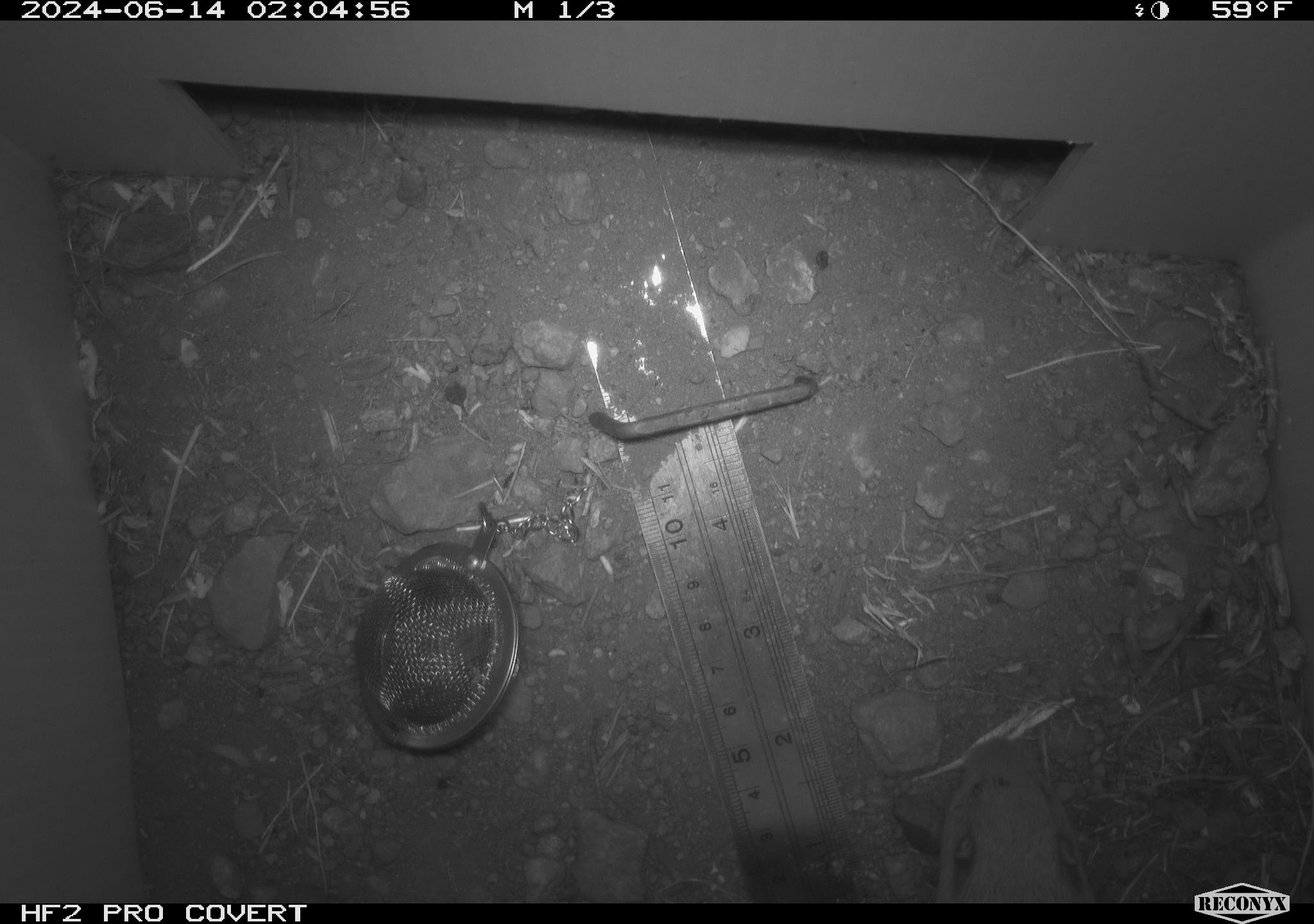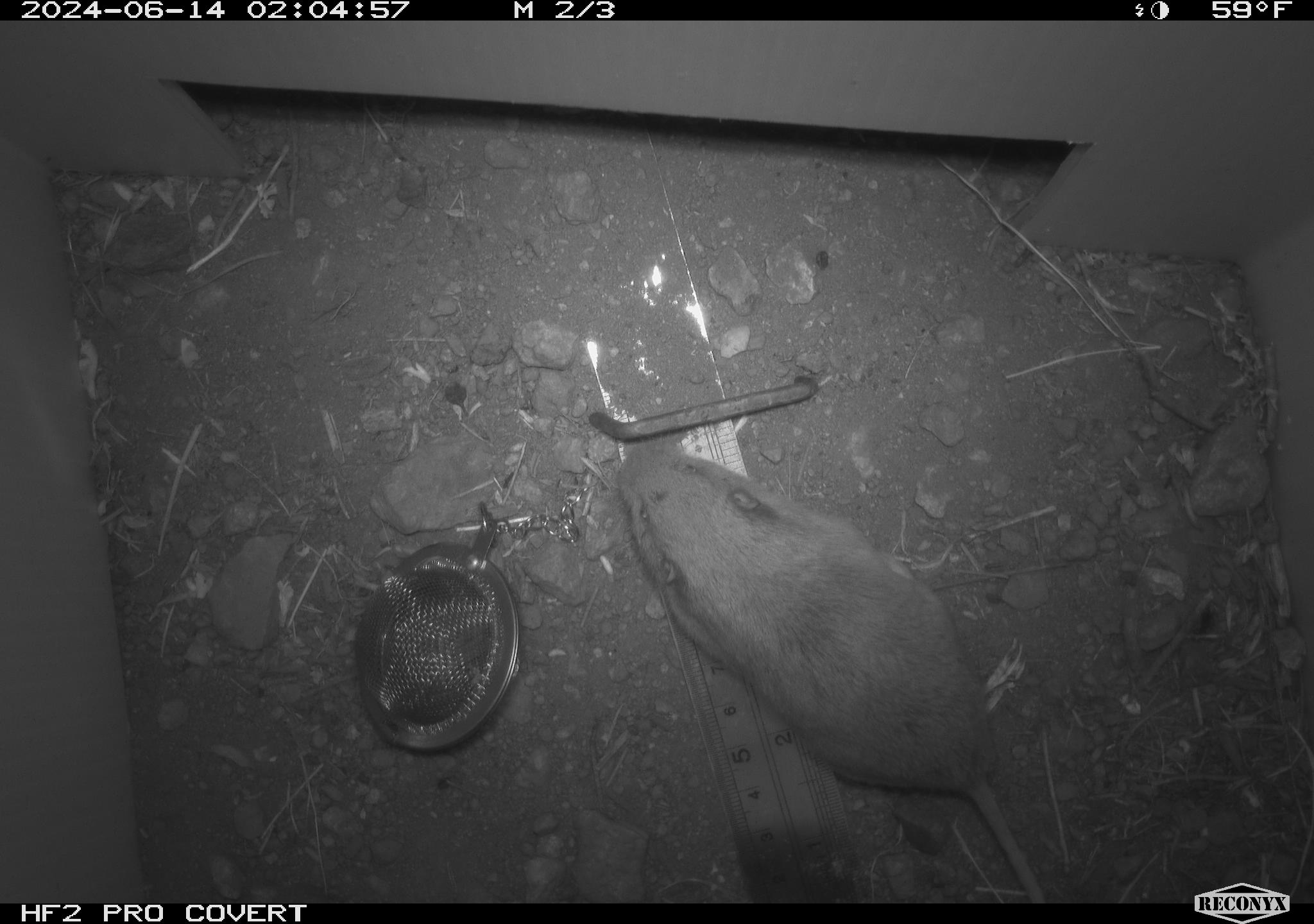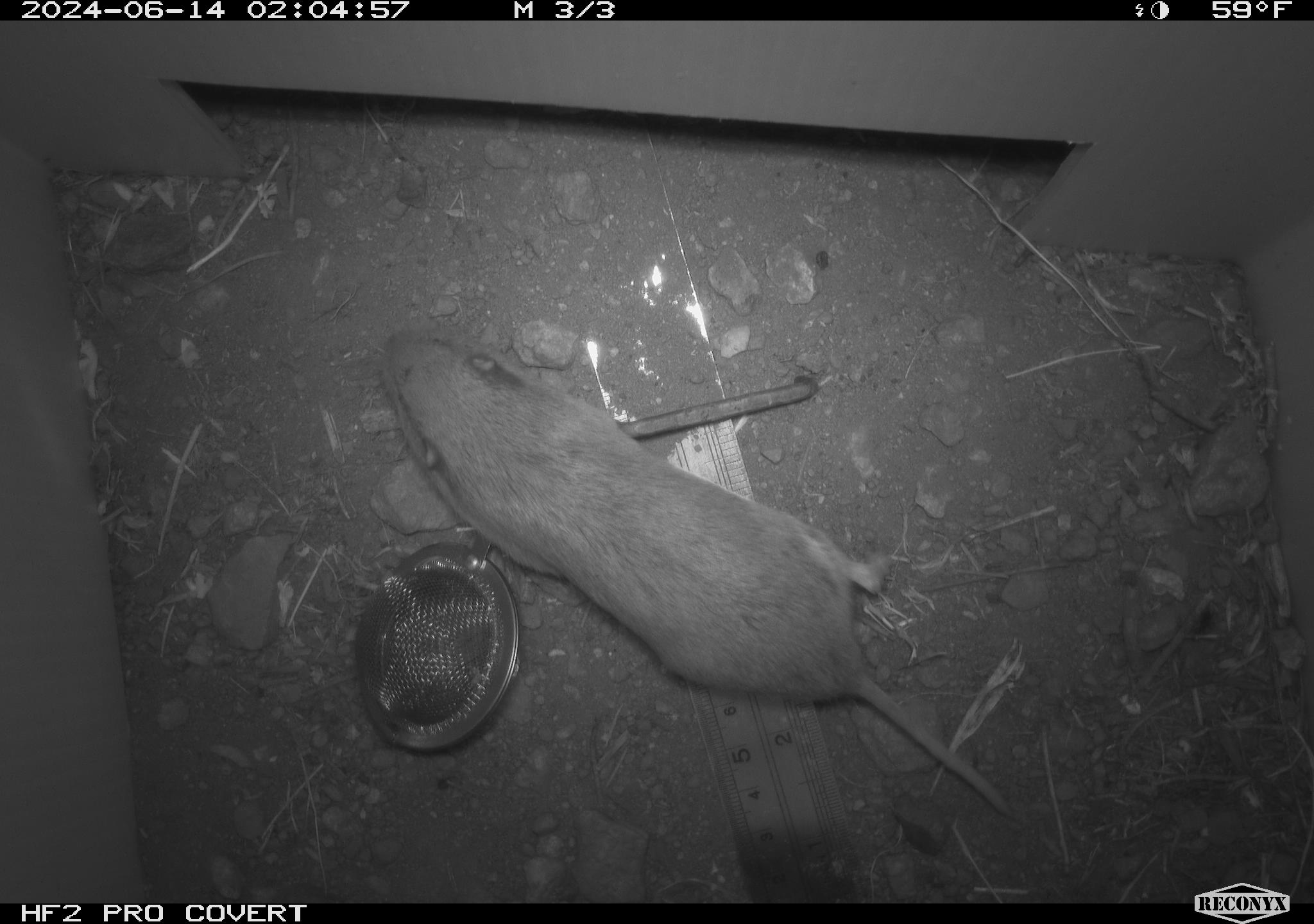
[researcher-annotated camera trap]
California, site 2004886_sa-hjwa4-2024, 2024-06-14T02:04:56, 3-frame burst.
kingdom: Animalia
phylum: Chordata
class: Mammalia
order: Rodentia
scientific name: Rodentia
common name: rodent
Rodent (Rodentia).